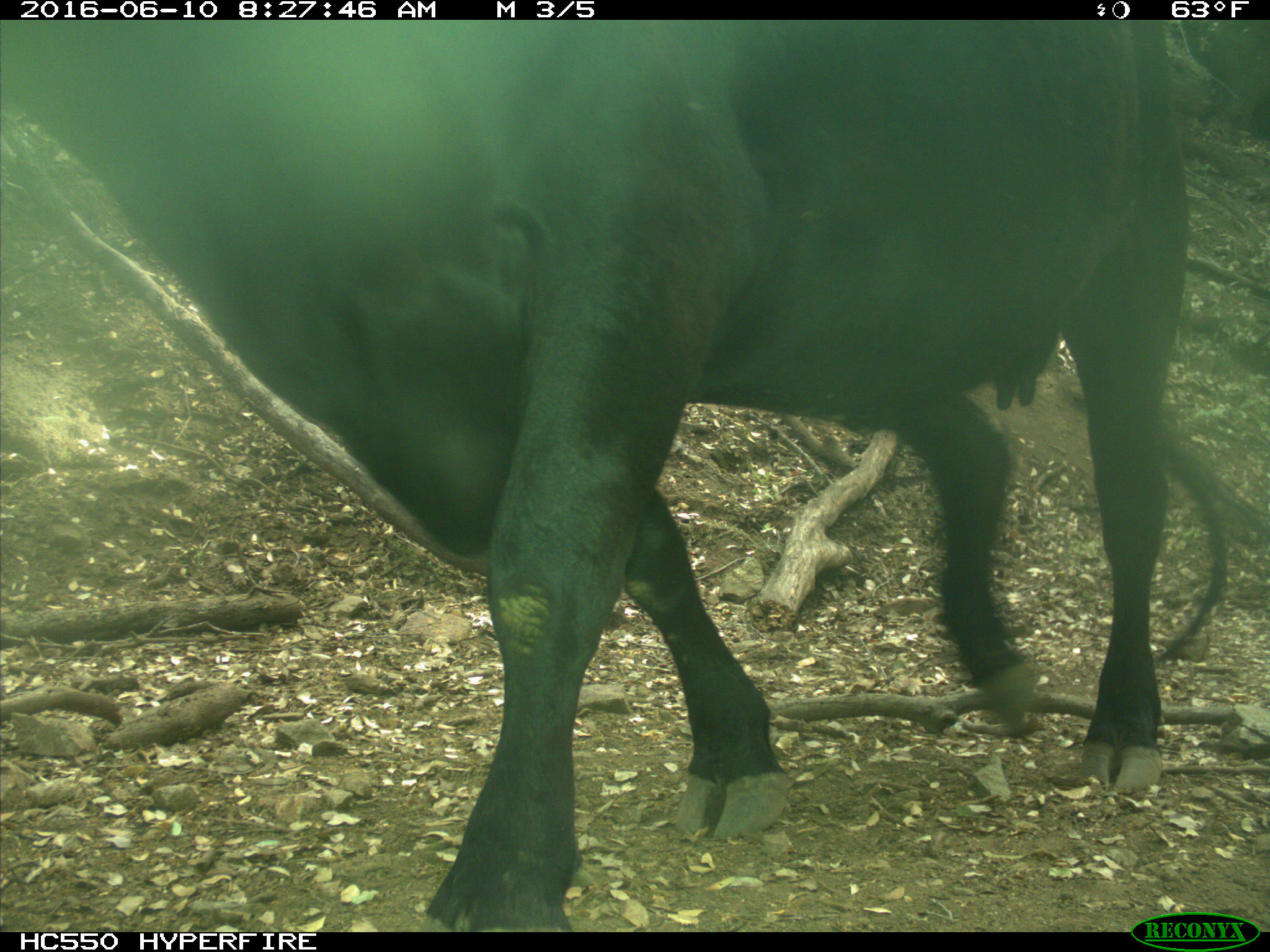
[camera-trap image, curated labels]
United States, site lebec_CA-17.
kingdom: Animalia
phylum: Chordata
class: Mammalia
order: Artiodactyla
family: Bovidae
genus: Bos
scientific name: Bos taurus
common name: domestic cow